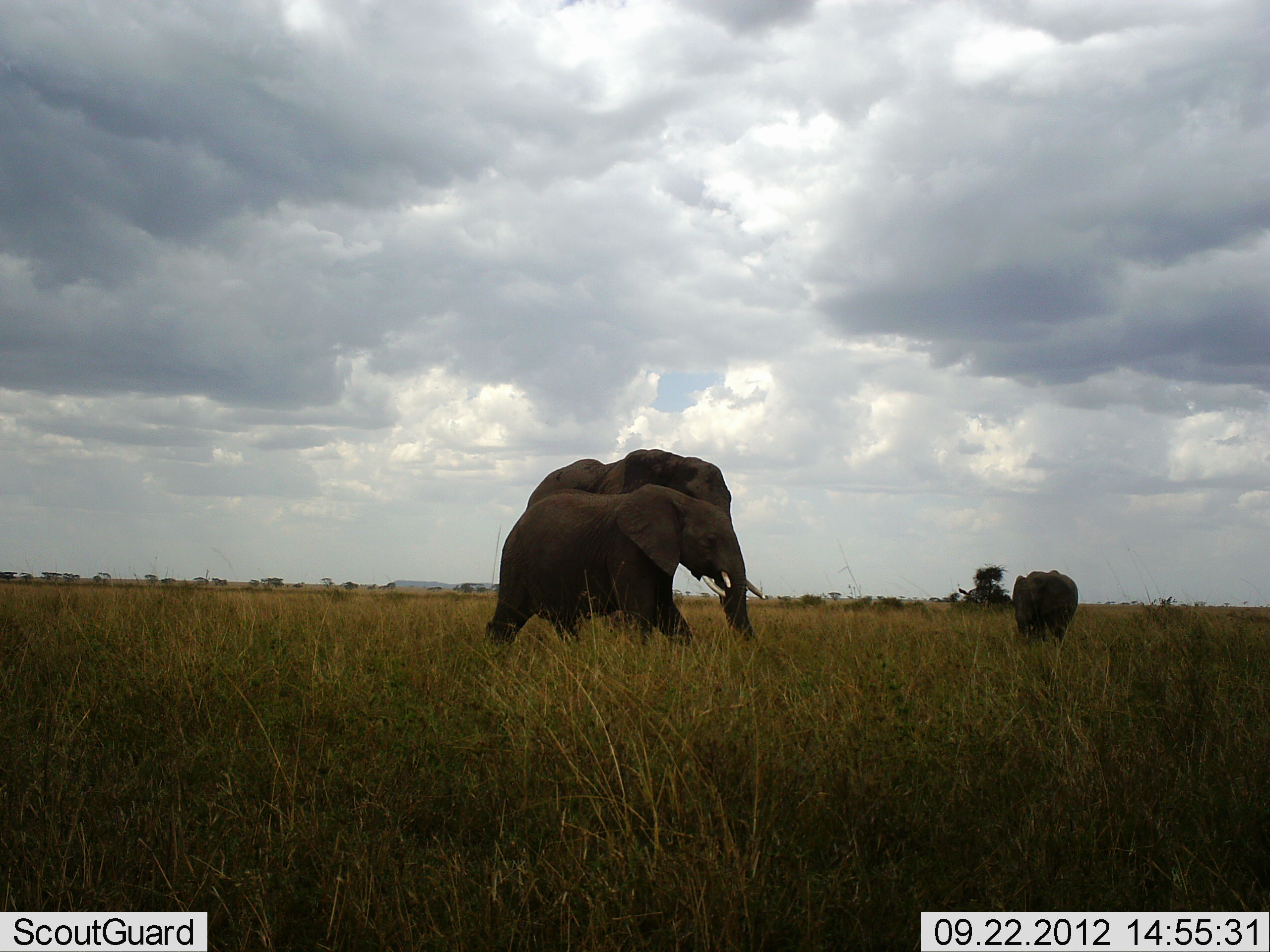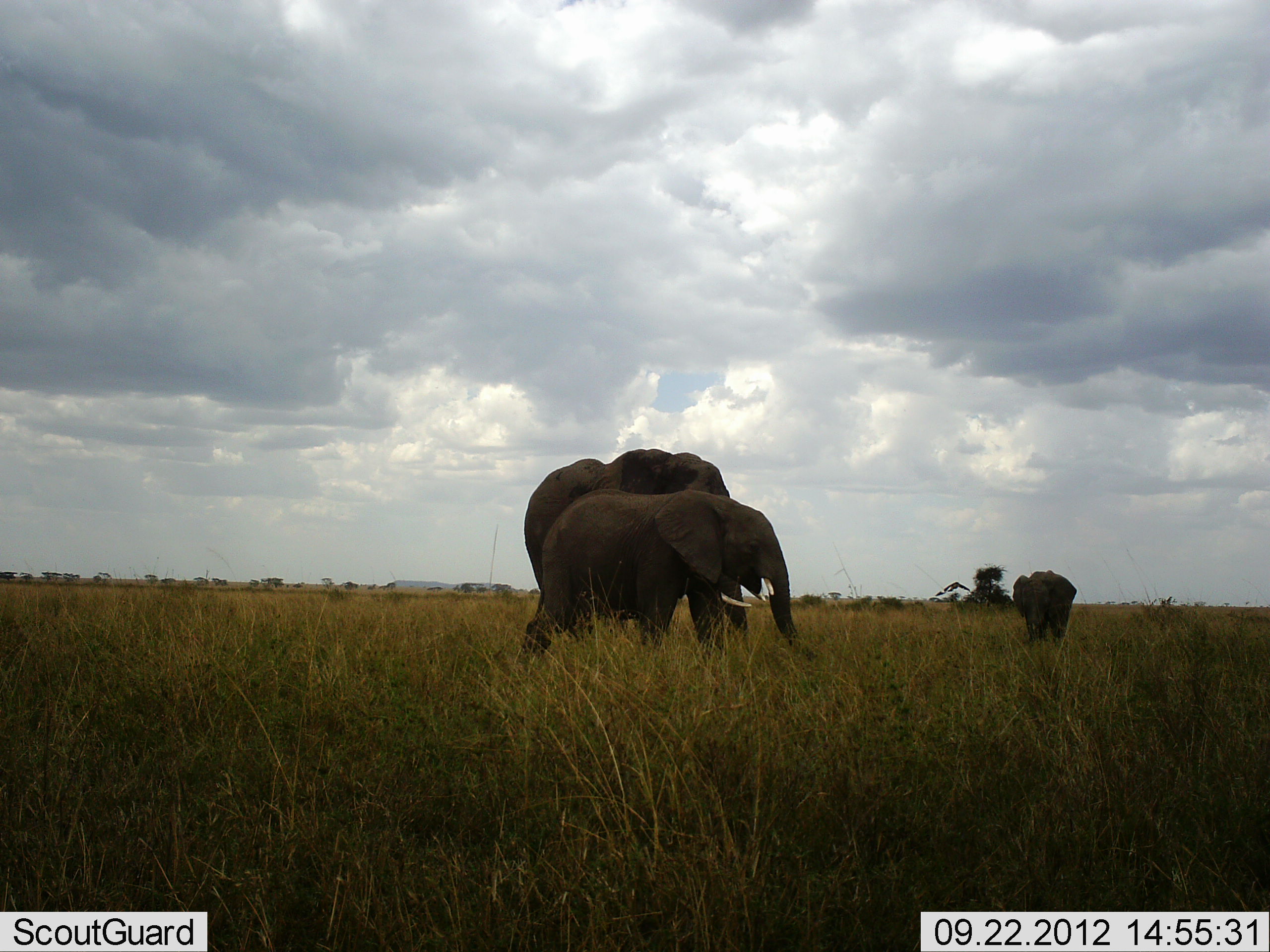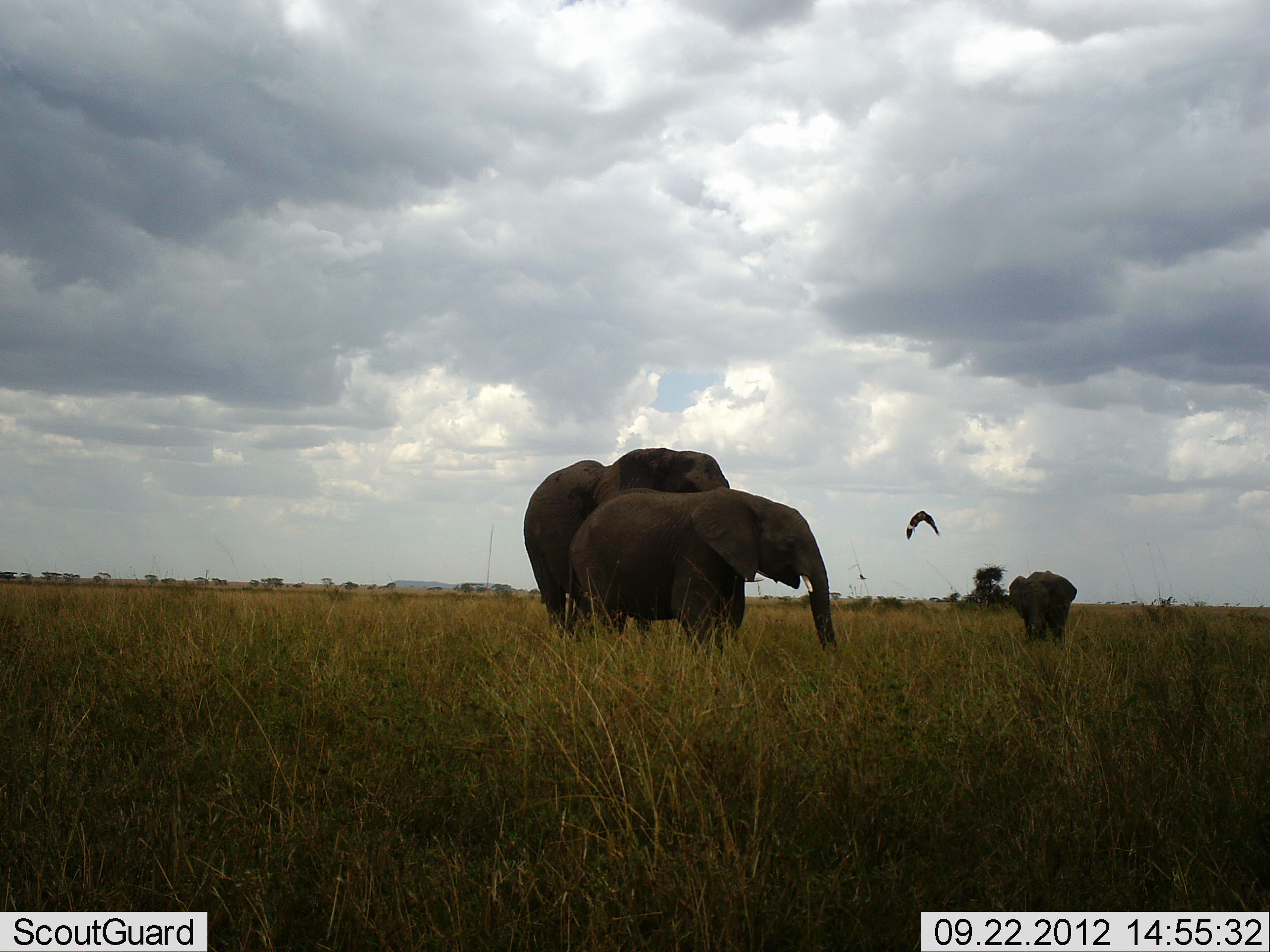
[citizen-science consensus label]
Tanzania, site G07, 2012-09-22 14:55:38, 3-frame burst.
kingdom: Animalia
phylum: Chordata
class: Mammalia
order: Proboscidea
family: Elephantidae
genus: Loxodonta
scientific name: Loxodonta africana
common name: african bush elephant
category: elephant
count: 3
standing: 64%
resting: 0%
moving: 86%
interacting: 7%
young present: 50%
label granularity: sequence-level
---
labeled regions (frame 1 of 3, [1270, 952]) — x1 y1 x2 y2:
animal: 485 484 767 650; 524 448 767 609; 1011 569 1079 650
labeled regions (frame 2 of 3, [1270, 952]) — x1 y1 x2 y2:
animal: 522 448 768 658; 538 488 816 661; 1012 569 1077 647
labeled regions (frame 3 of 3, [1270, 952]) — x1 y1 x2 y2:
animal: 524 446 764 648; 564 487 837 657; 1009 570 1078 650